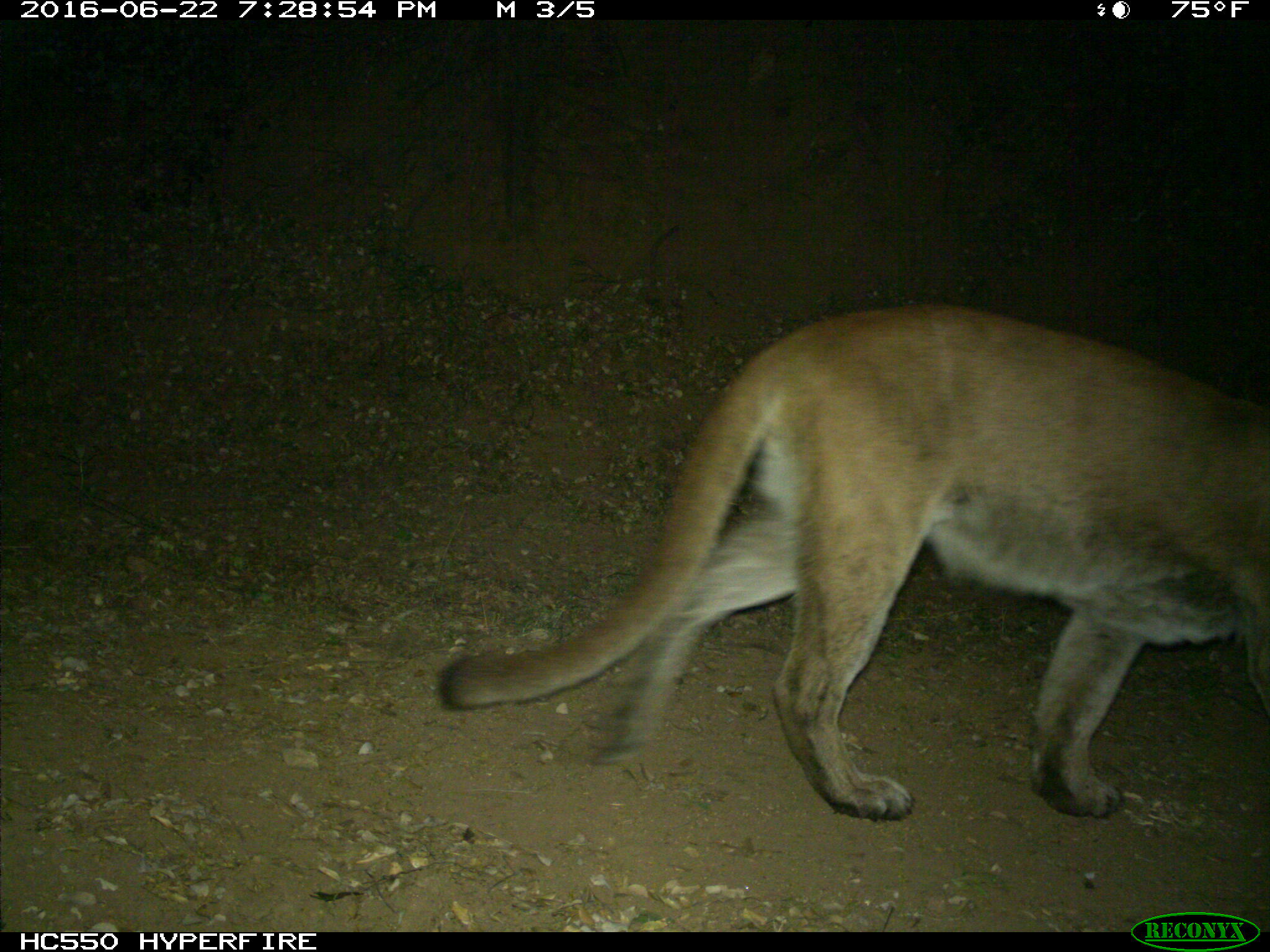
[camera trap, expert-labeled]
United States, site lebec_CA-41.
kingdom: Animalia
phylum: Chordata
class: Mammalia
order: Carnivora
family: Felidae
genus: Puma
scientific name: Puma concolor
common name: mountain lion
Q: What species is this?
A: Puma concolor (mountain lion).